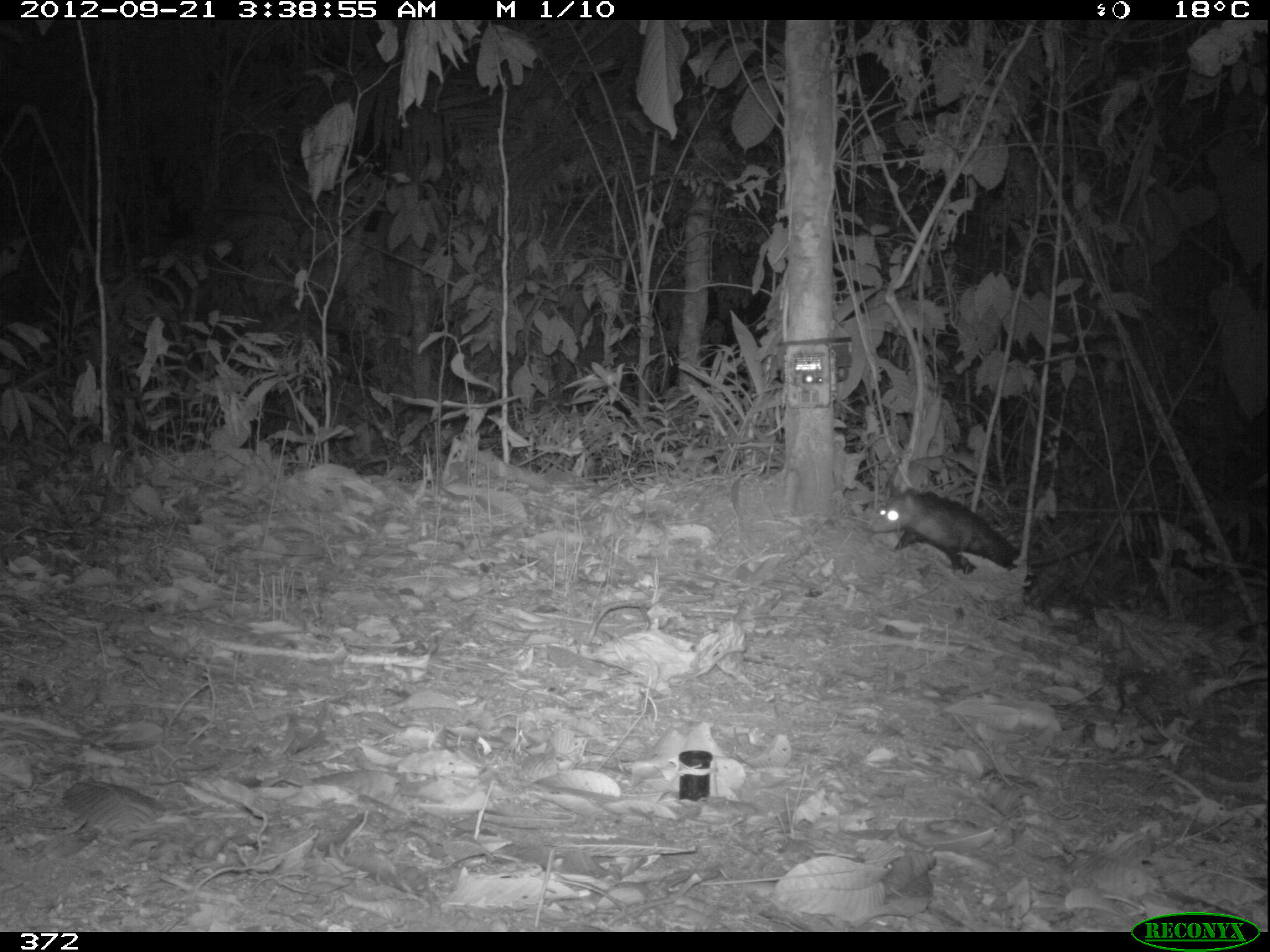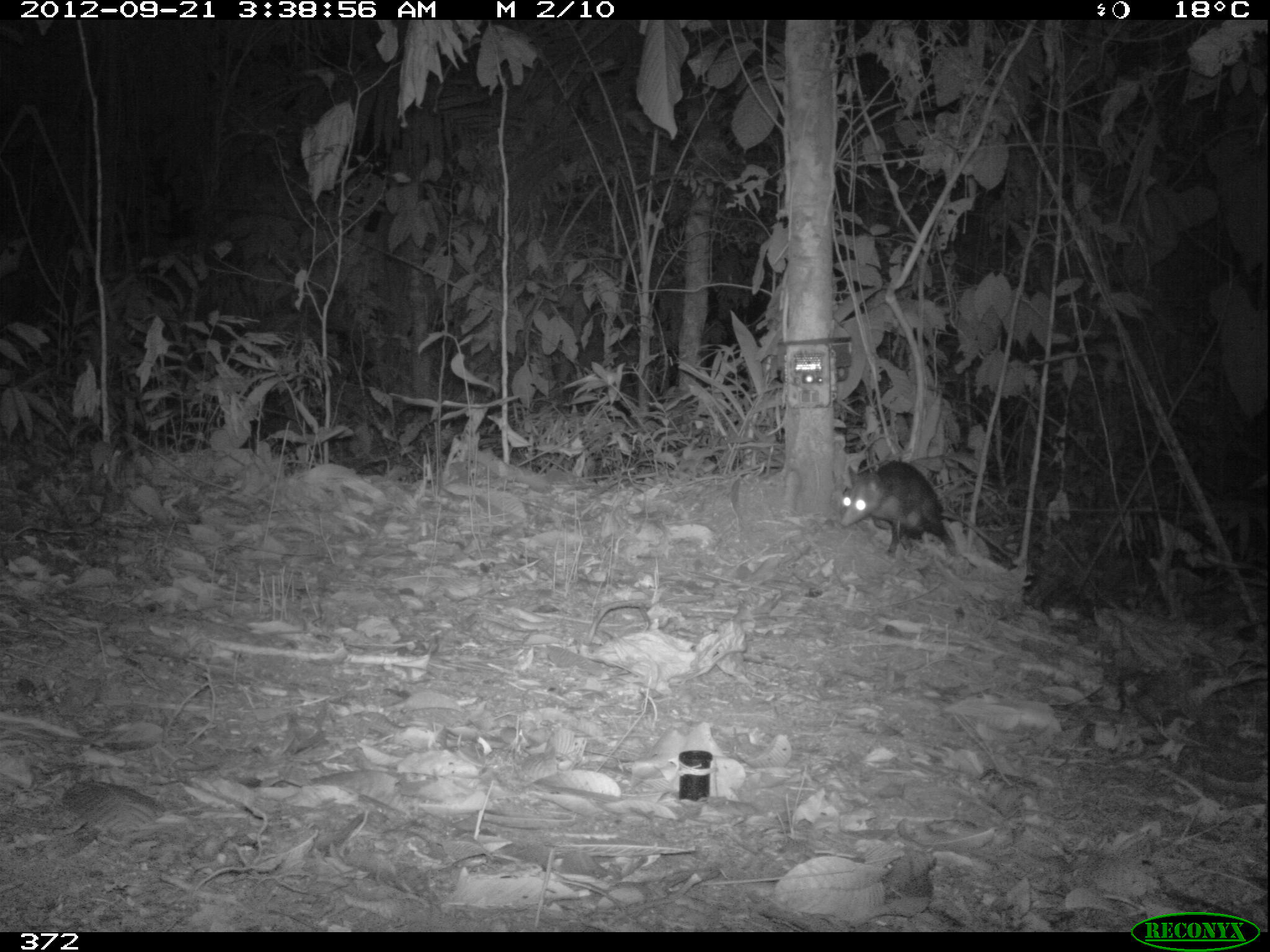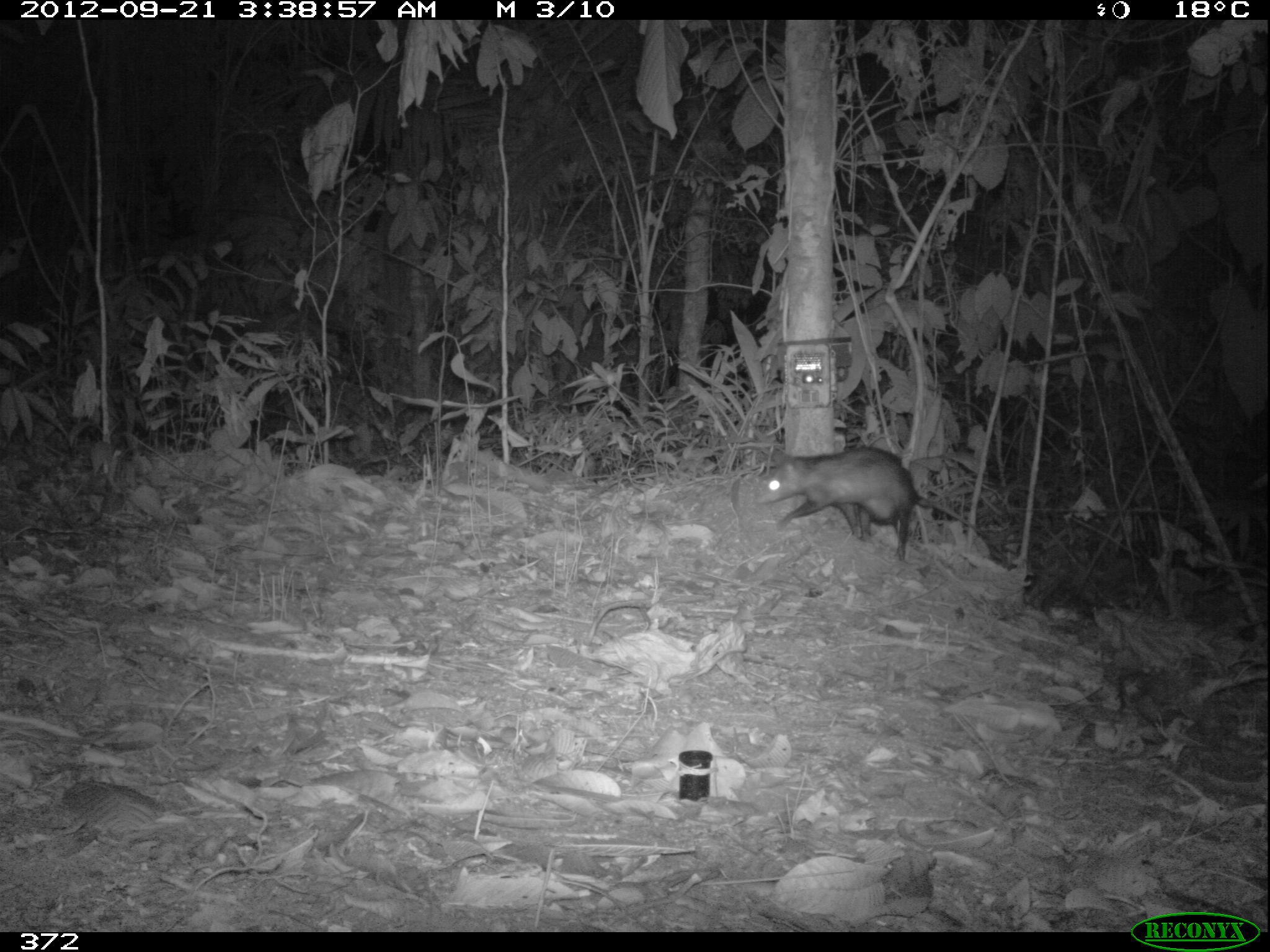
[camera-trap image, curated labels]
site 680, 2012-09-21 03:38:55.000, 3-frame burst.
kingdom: Animalia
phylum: Chordata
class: Mammalia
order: Didelphimorphia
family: Didelphidae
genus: Didelphis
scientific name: Didelphis marsupialis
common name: southern opossum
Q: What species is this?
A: Didelphis marsupialis (southern opossum).